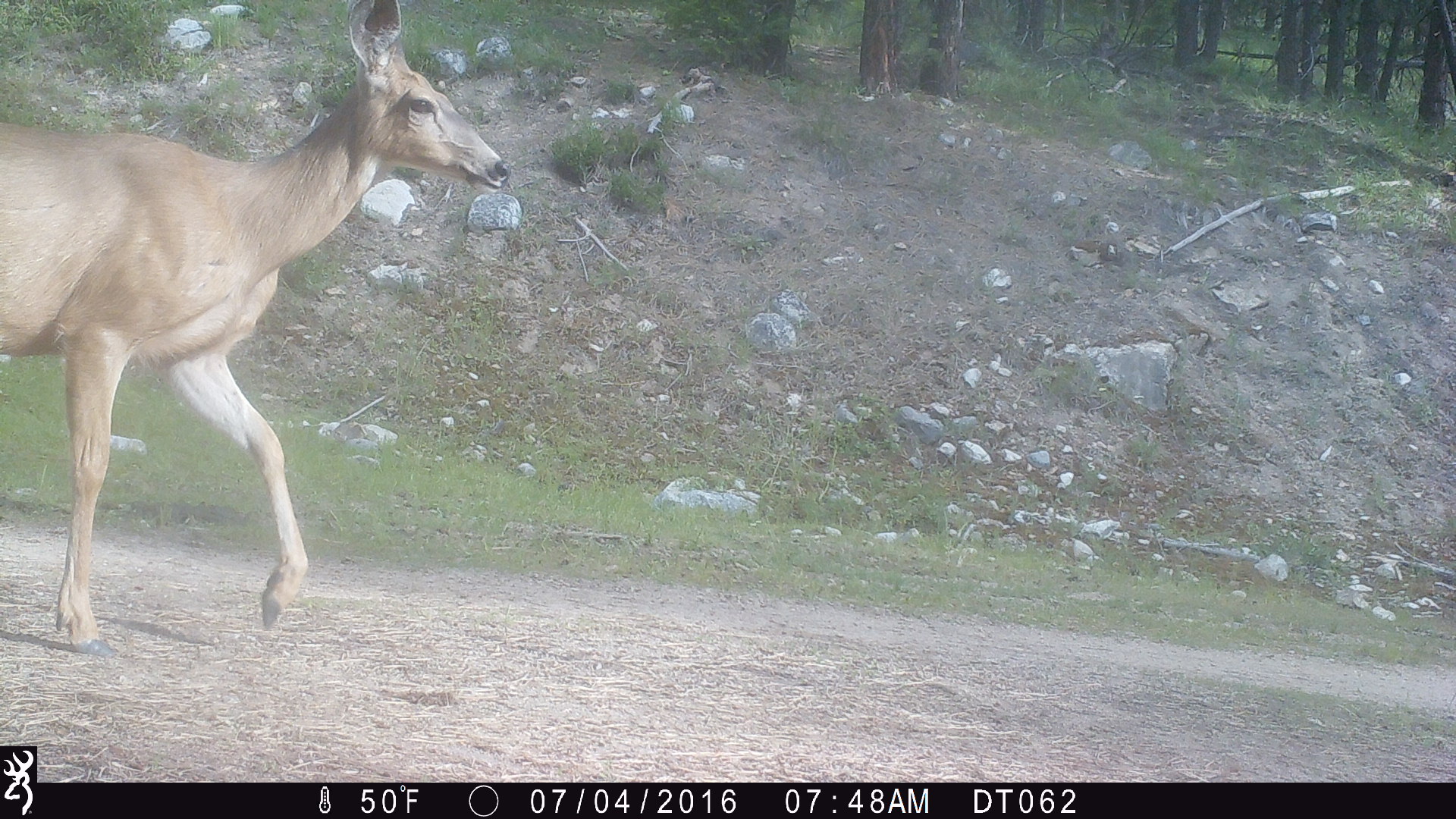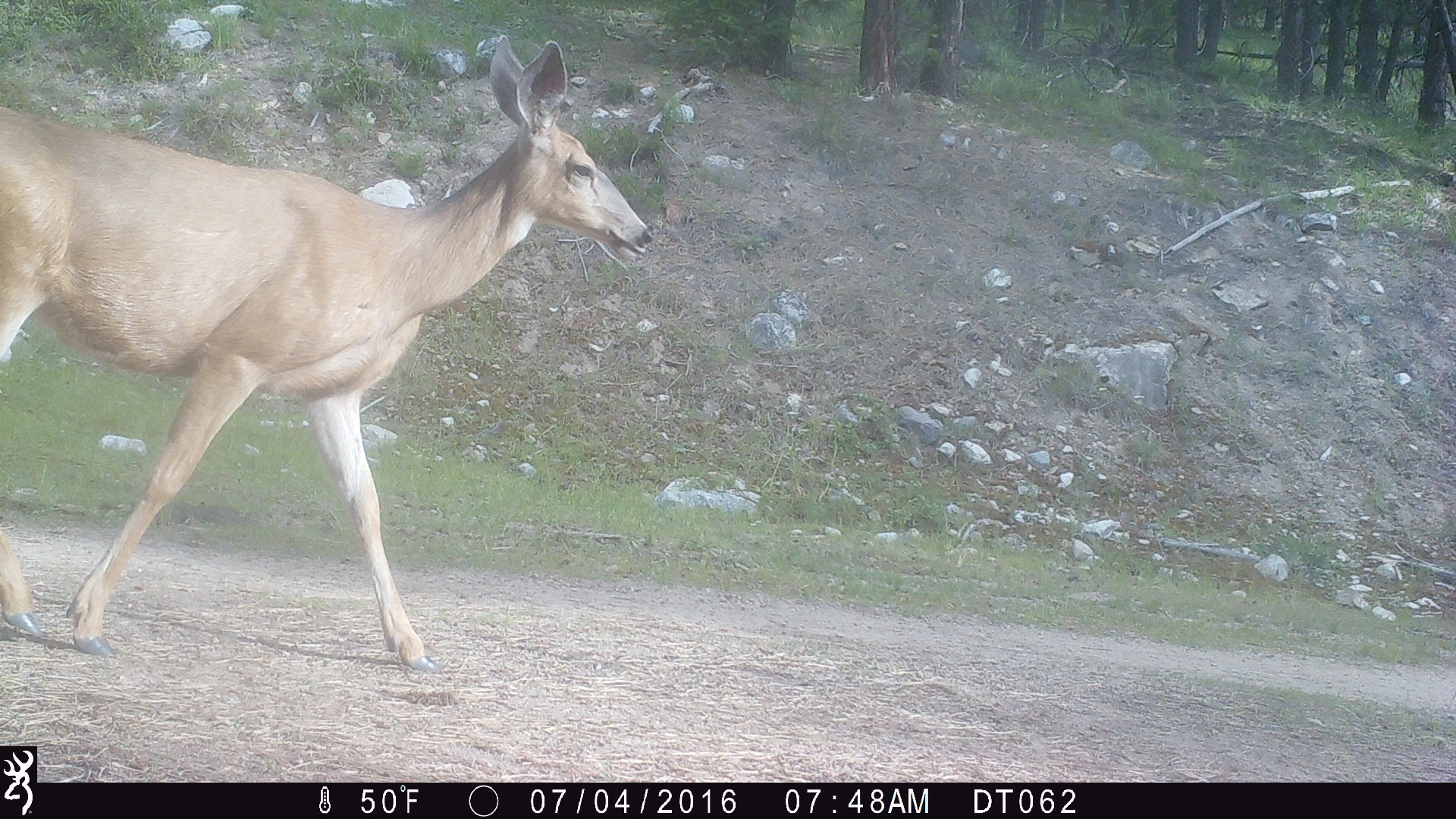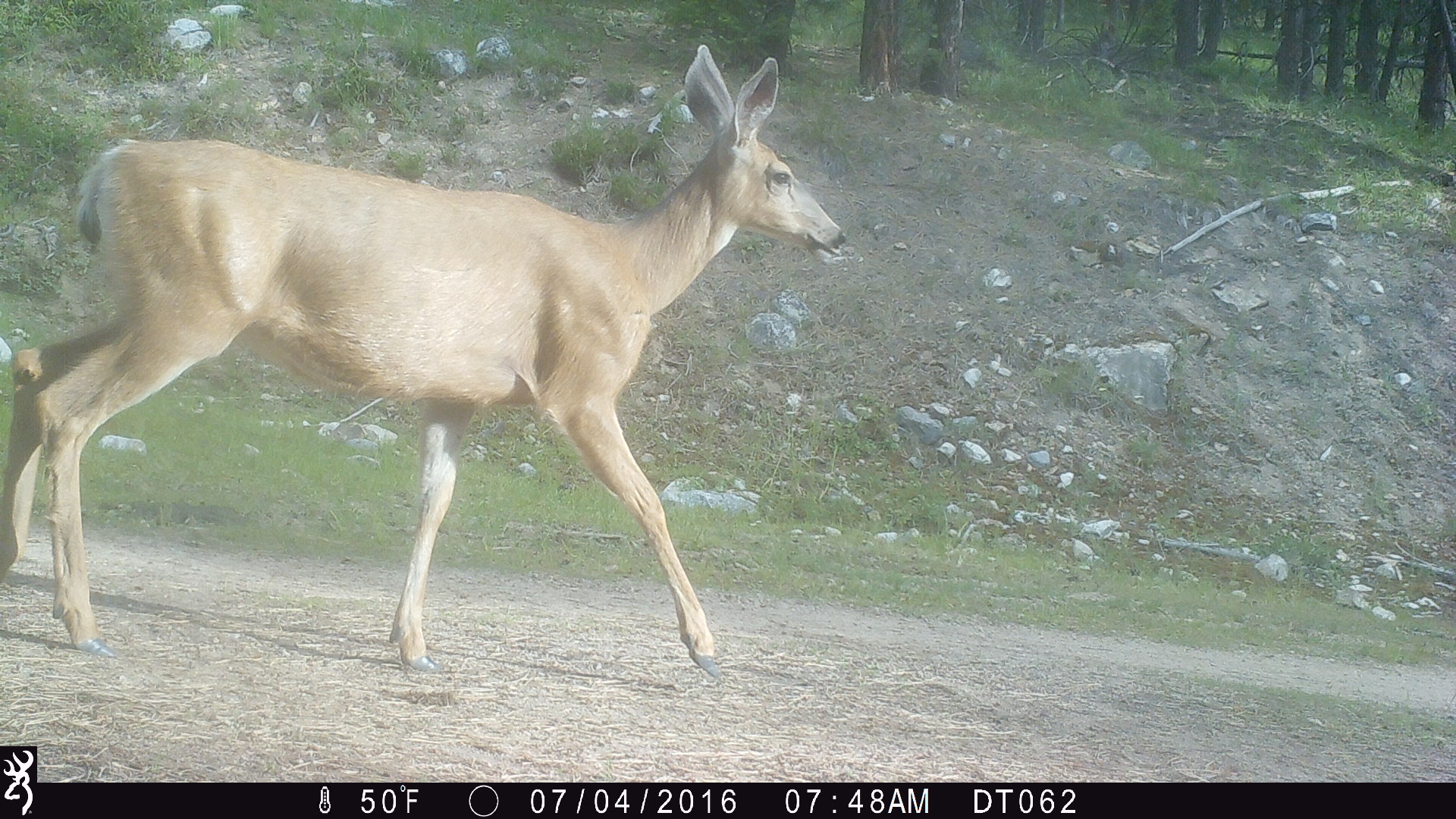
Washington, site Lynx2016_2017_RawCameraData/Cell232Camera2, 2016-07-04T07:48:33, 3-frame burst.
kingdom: Animalia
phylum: Chordata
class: Mammalia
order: Artiodactyla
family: Cervidae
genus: Odocoileus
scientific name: Odocoileus hemionus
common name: mule deer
Odocoileus hemionus (mule deer). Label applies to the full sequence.